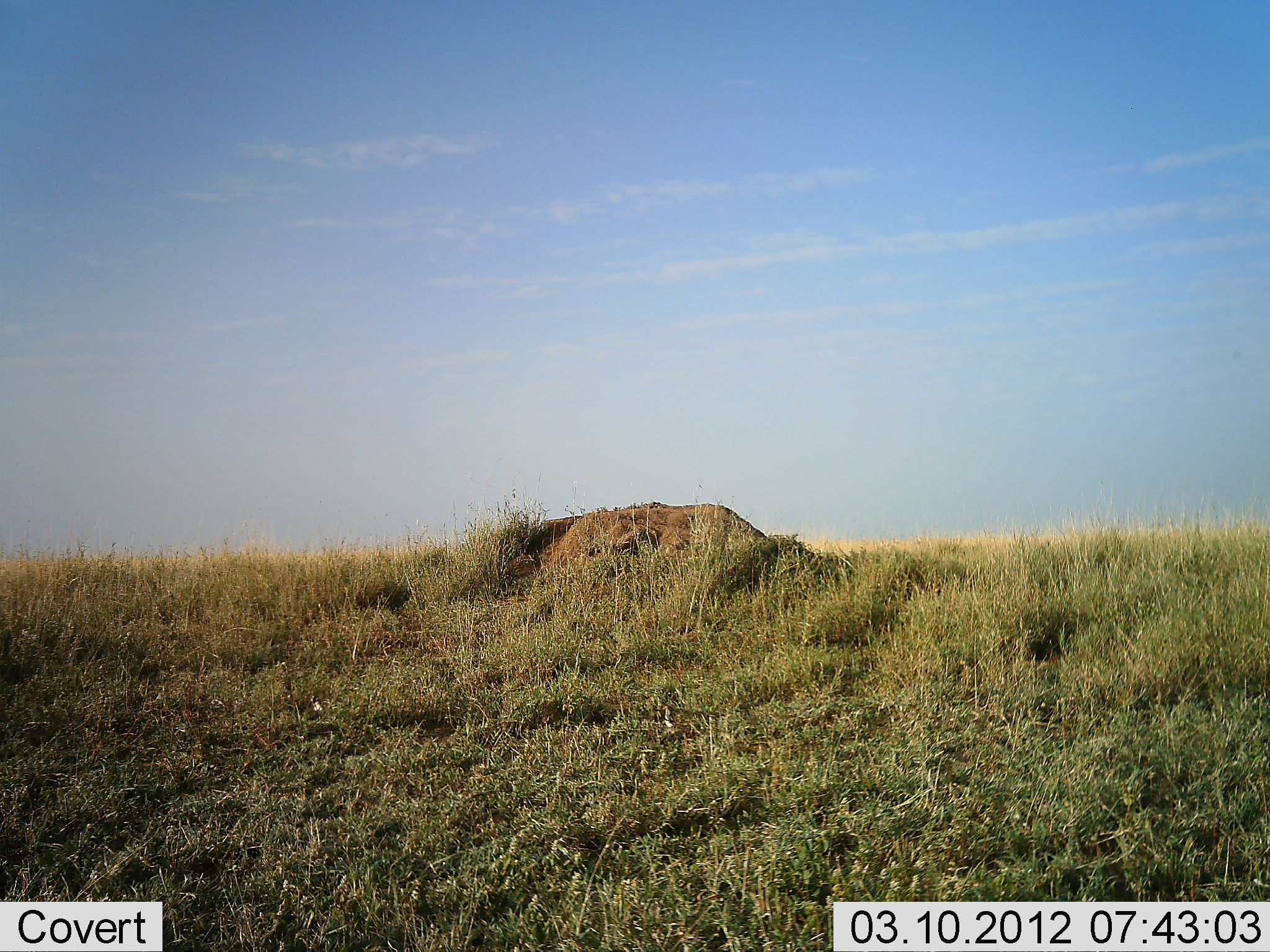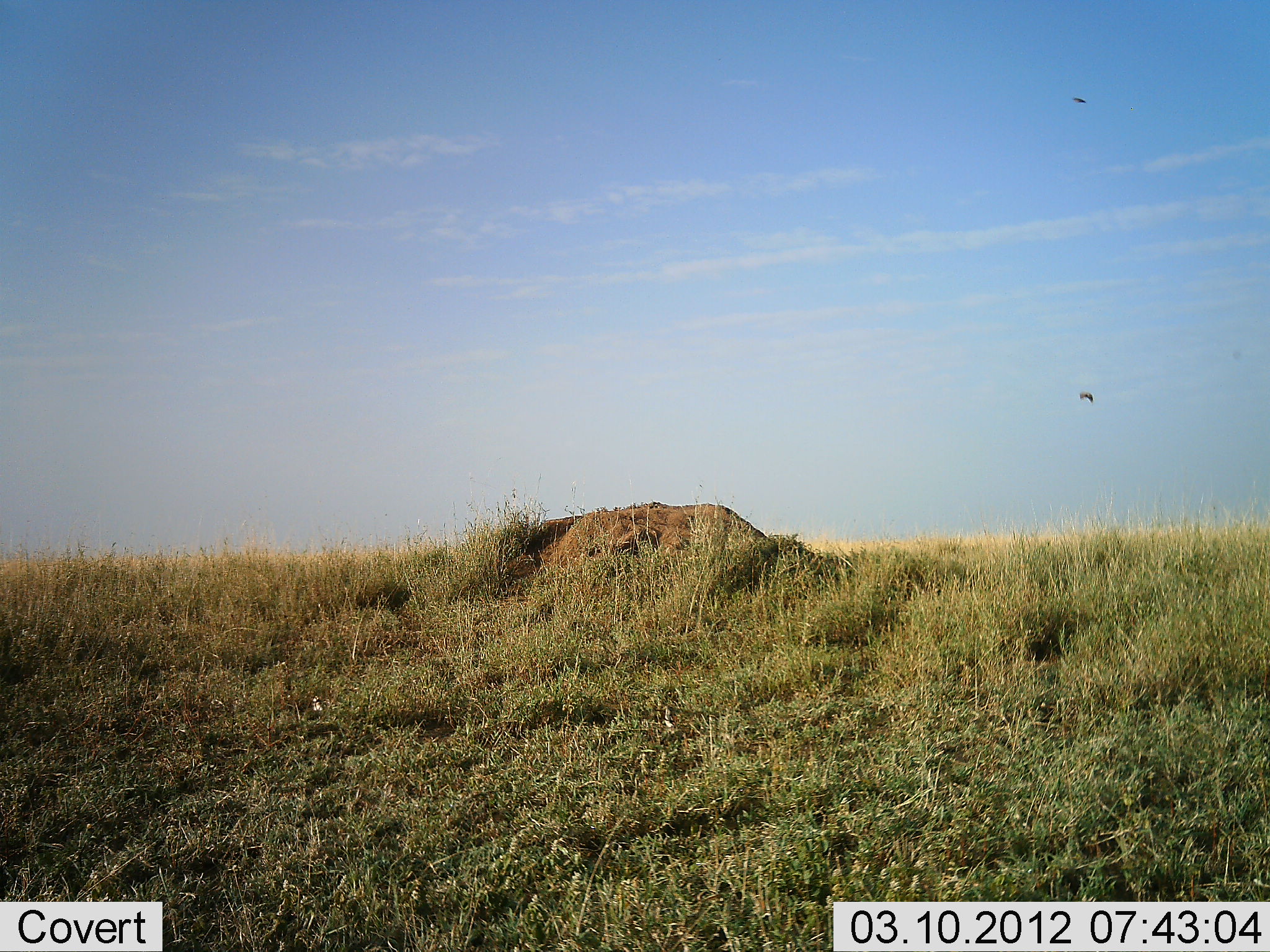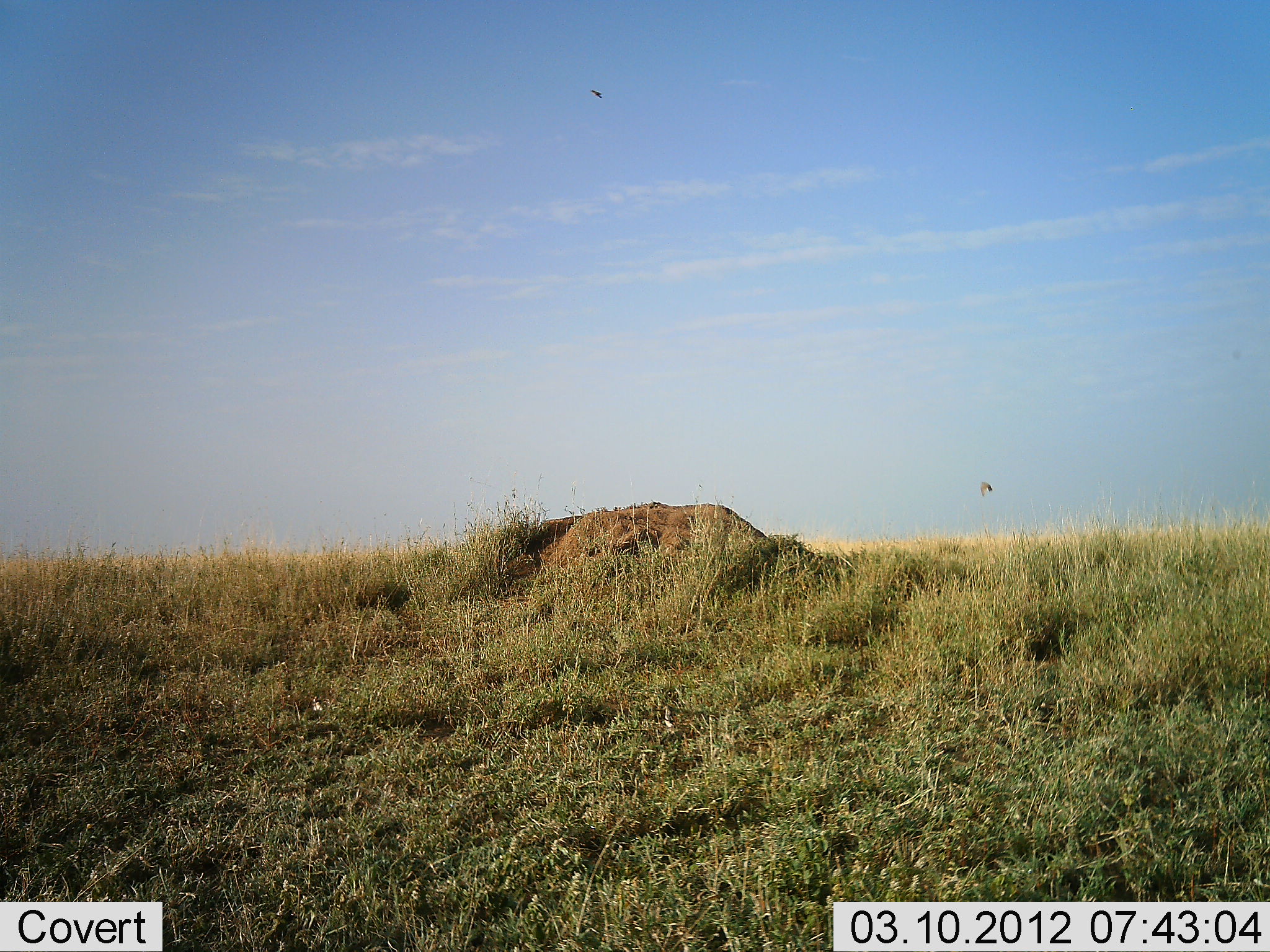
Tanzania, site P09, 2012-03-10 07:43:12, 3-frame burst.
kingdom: Animalia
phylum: Chordata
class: Aves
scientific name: Aves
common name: bird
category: otherbird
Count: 2.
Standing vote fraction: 0%.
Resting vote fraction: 0%.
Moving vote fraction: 100%.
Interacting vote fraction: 0%.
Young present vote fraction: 0%.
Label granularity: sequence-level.